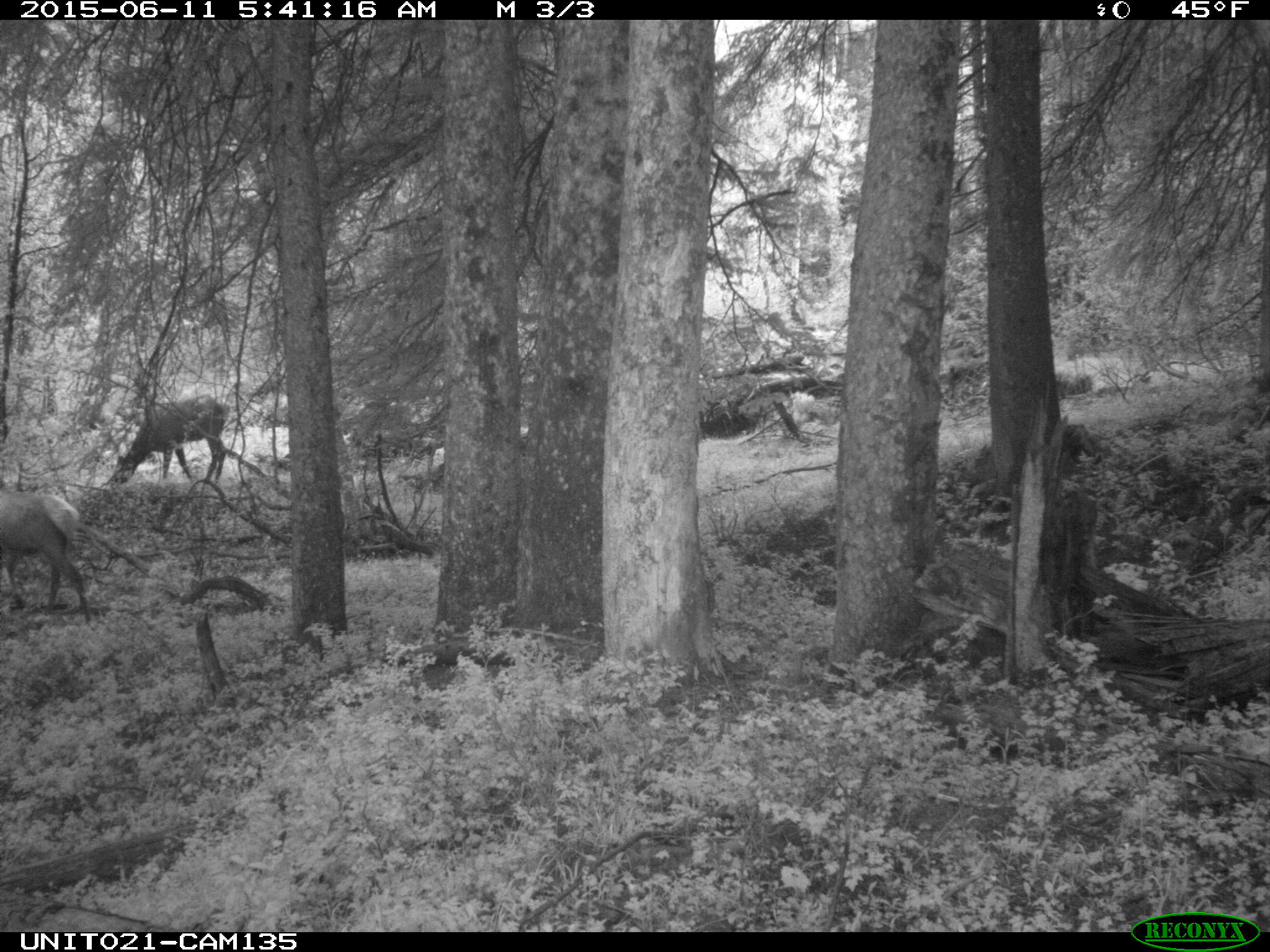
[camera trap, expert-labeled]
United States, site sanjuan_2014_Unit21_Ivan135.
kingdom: Animalia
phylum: Chordata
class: Mammalia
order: Artiodactyla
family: Cervidae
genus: Cervus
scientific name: Cervus elaphus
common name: red deer